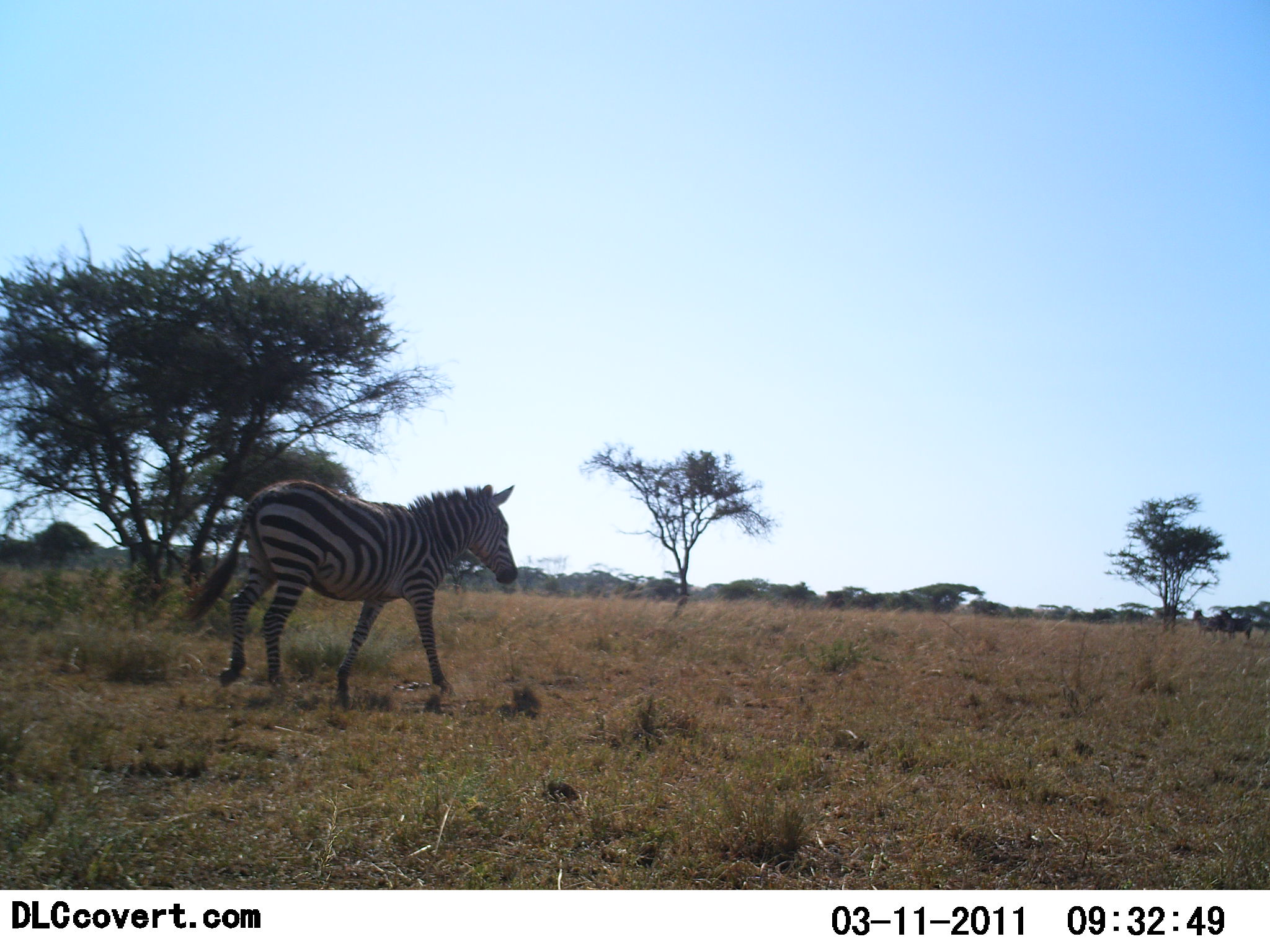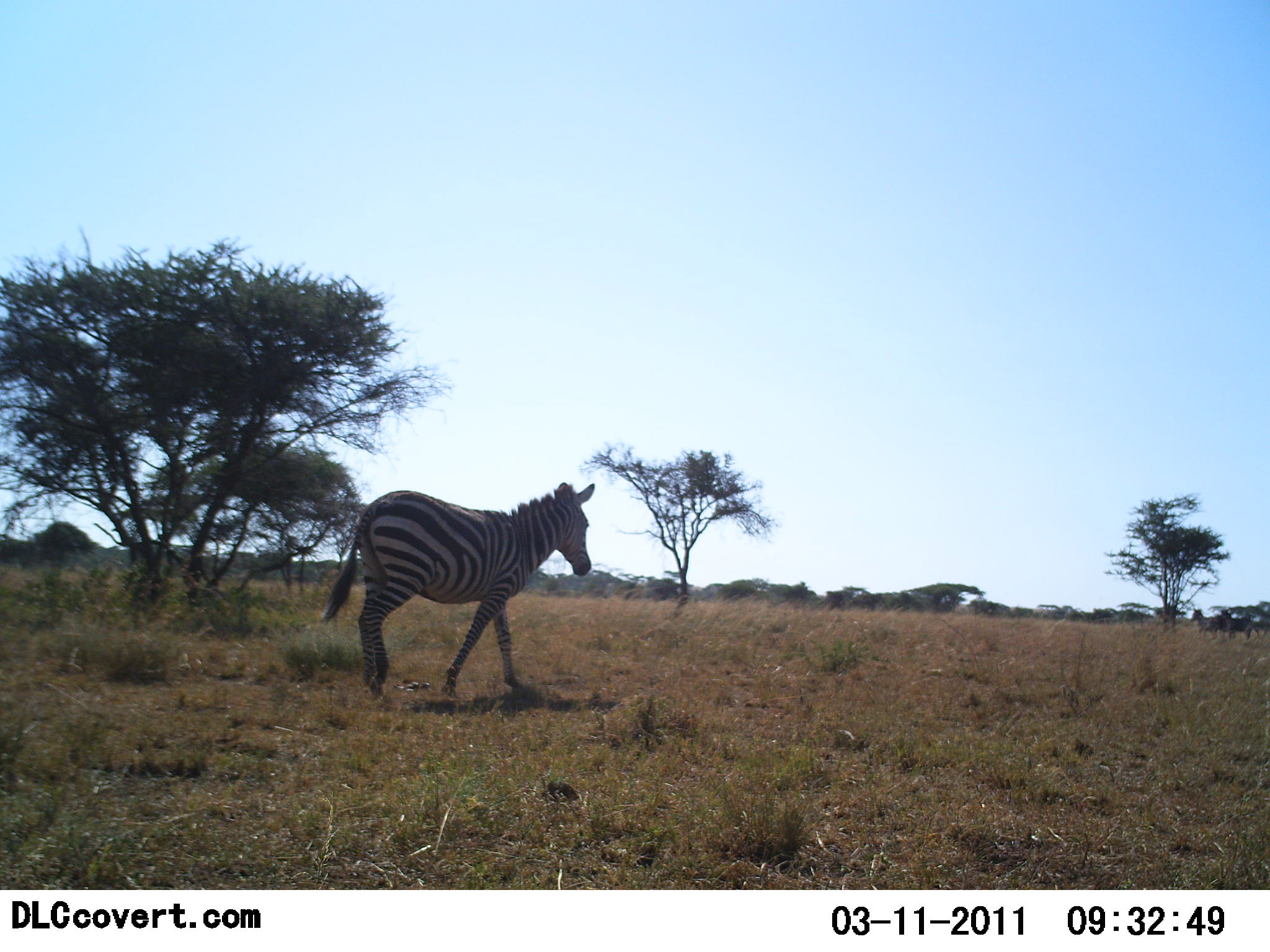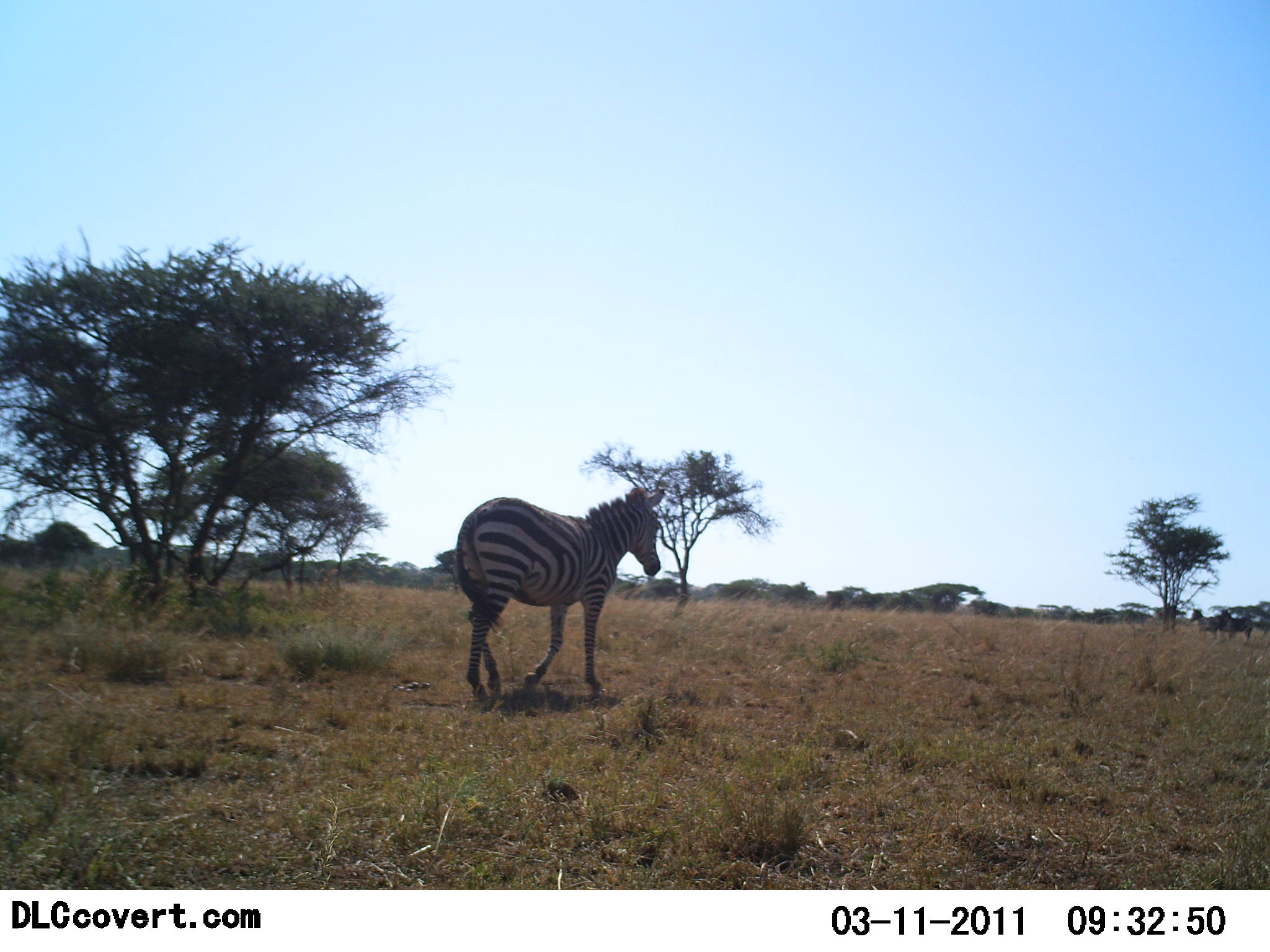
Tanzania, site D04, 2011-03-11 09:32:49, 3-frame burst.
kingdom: Animalia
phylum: Chordata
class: Mammalia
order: Perissodactyla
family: Equidae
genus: Equus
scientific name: Equus quagga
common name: plains zebra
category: zebra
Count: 1.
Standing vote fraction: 9%.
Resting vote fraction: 0%.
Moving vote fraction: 100%.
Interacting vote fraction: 0%.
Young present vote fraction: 0%.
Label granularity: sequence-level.